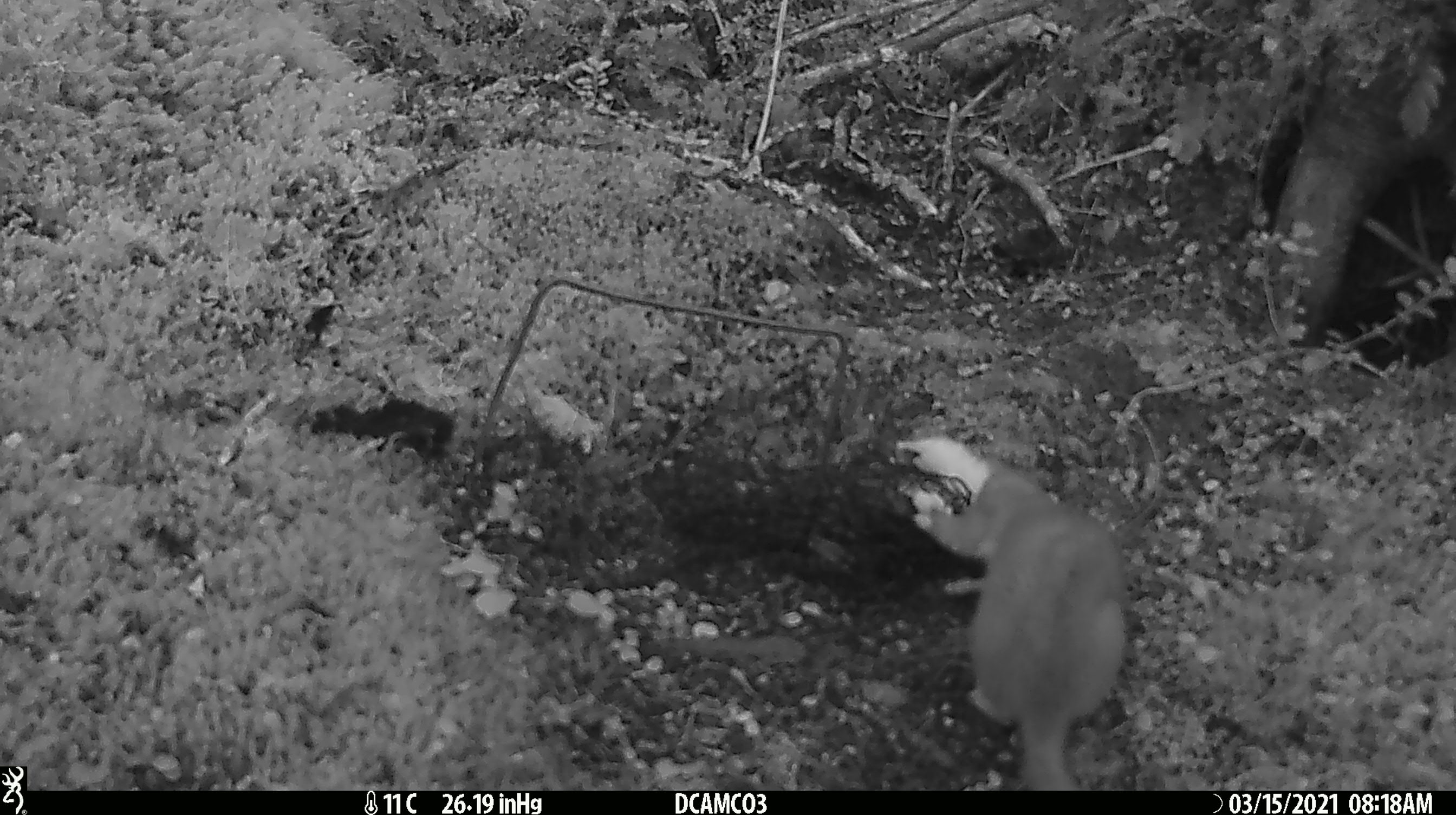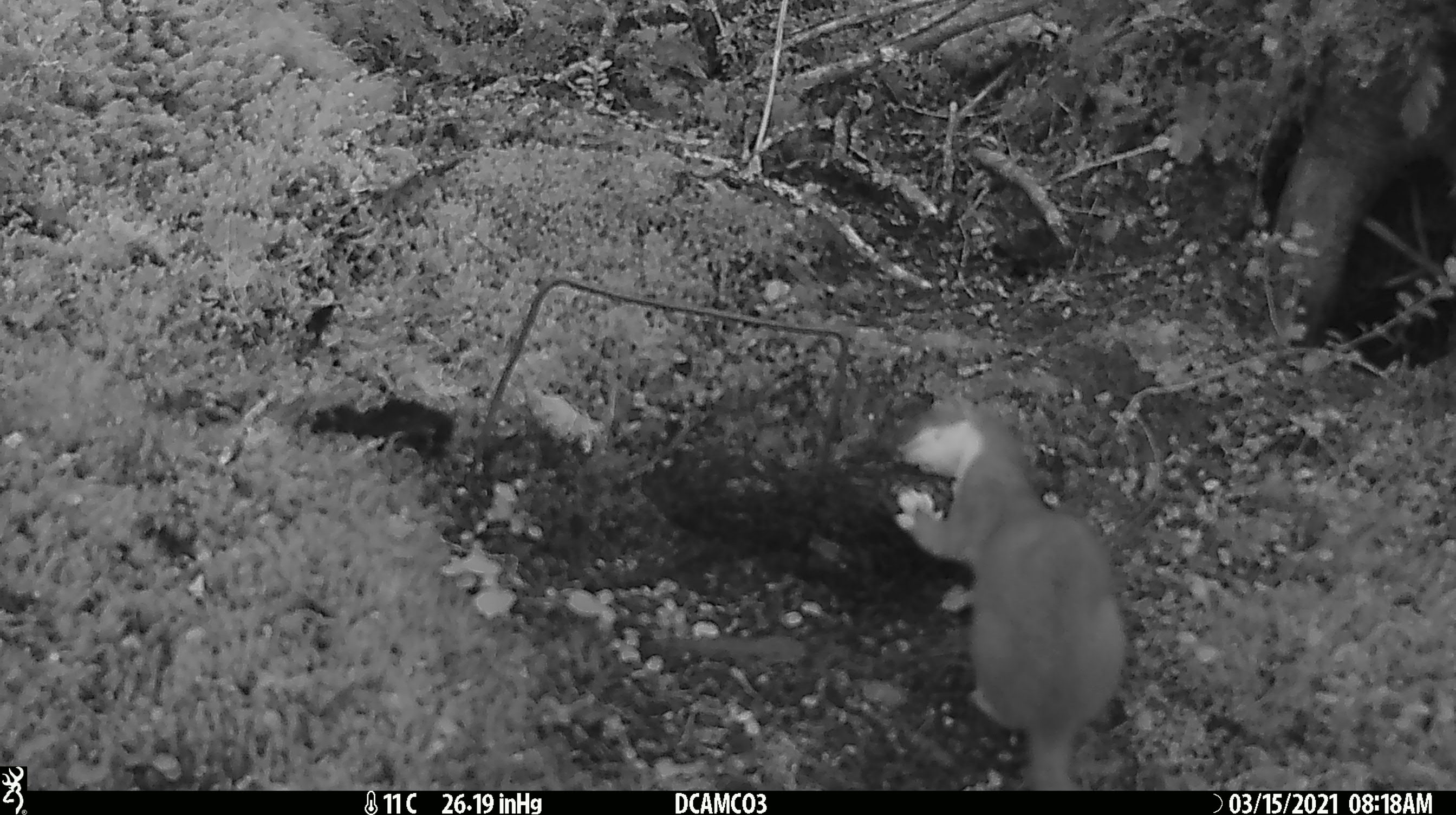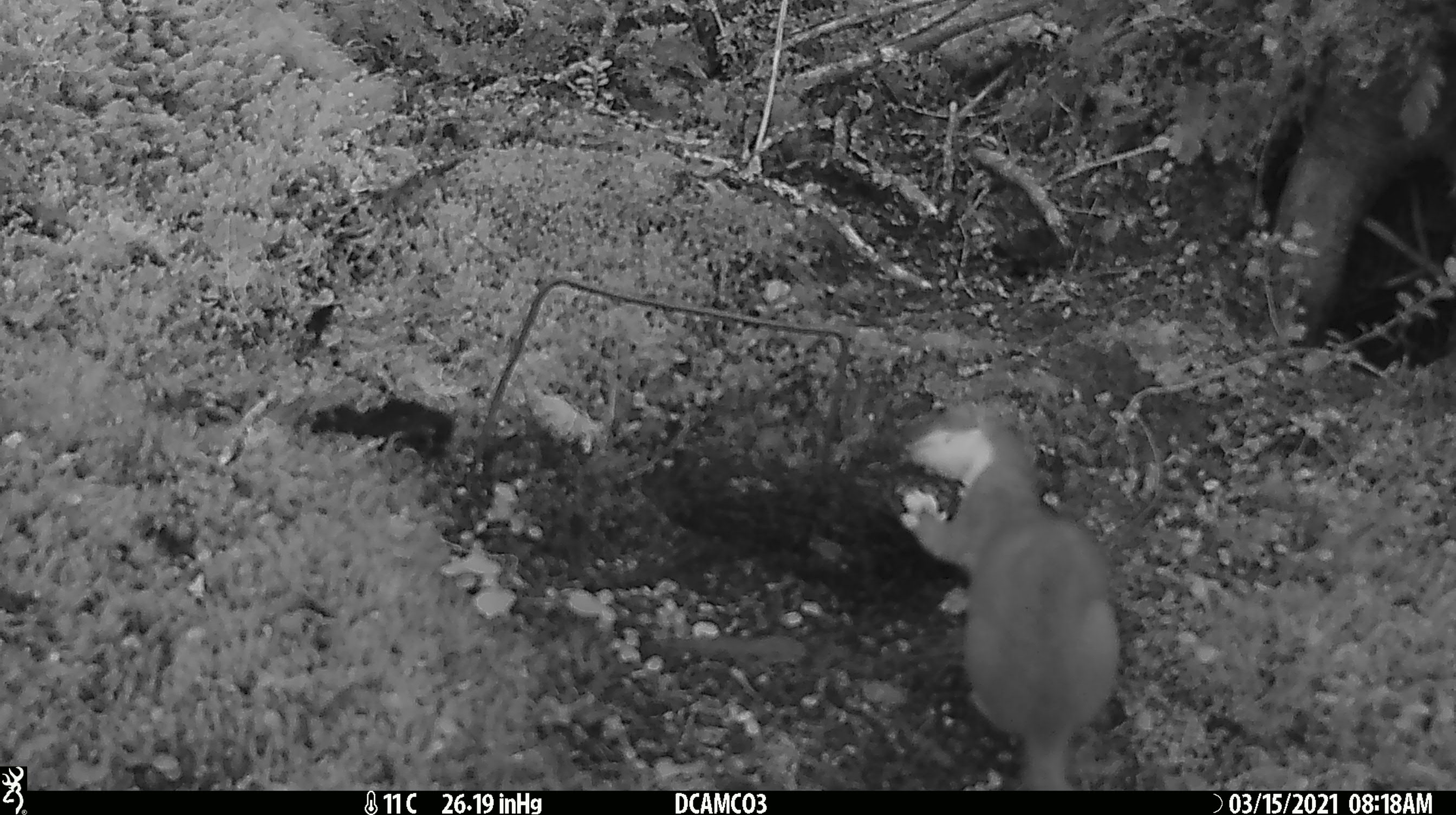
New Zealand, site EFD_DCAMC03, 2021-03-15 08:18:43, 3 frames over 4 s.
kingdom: Animalia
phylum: Chordata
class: Mammalia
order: Carnivora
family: Mustelidae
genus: Mustela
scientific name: Mustela erminea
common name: stoat